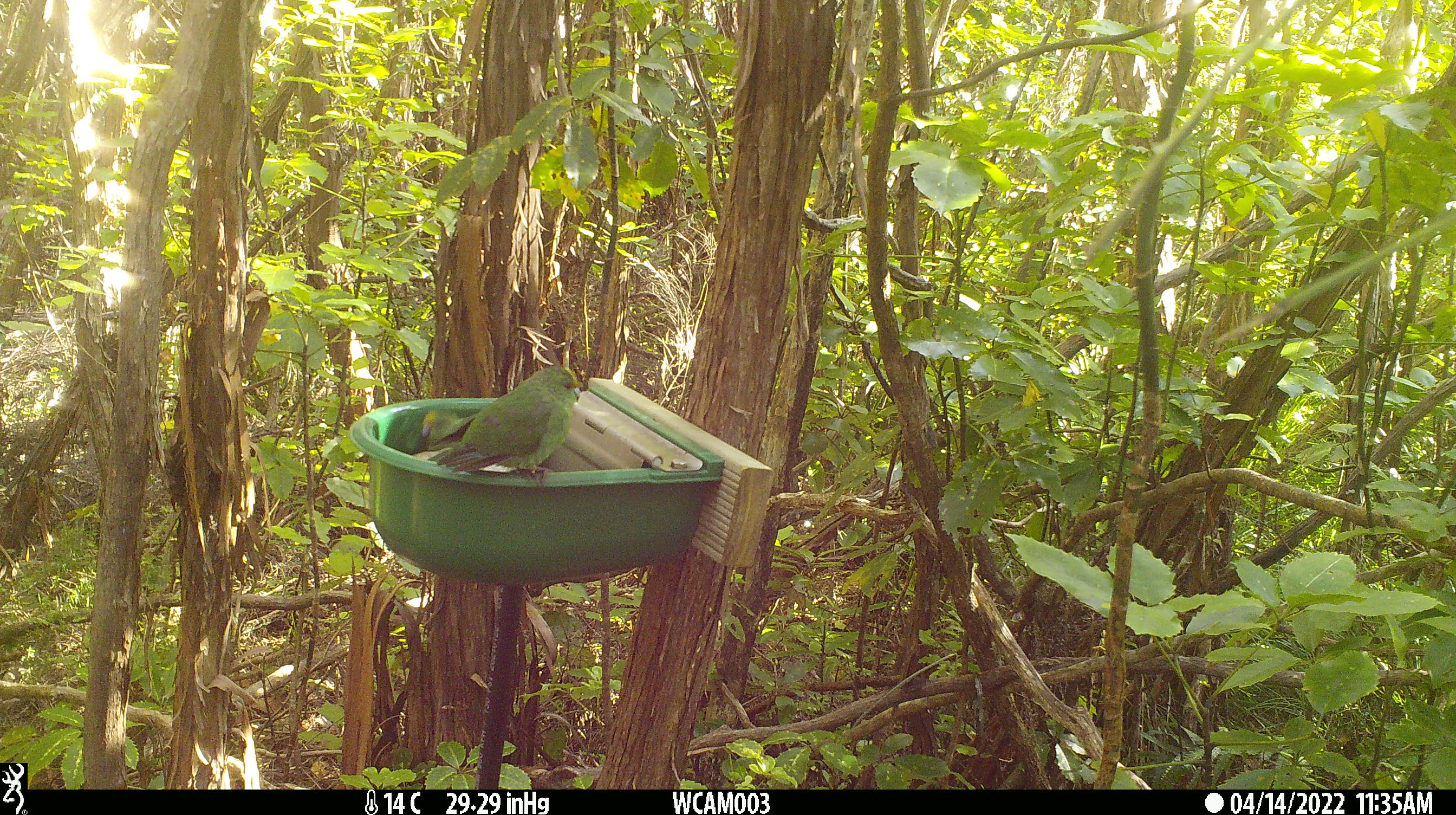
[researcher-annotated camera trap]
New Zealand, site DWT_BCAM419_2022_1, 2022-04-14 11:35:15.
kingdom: Animalia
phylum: Chordata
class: Aves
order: Psittaciformes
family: Psittaculidae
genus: Cyanoramphus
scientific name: Cyanoramphus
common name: parakeet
Parakeet (Cyanoramphus).